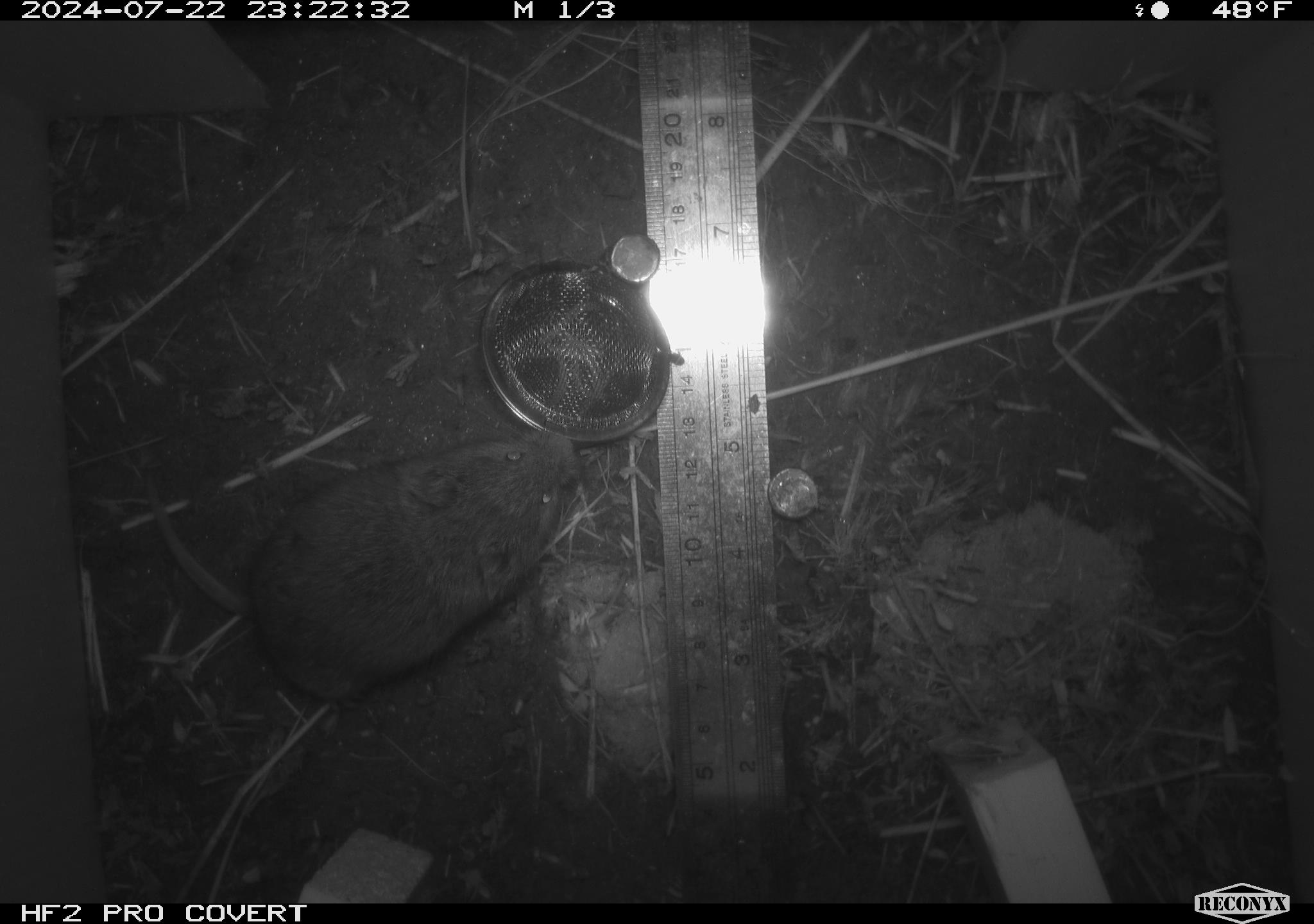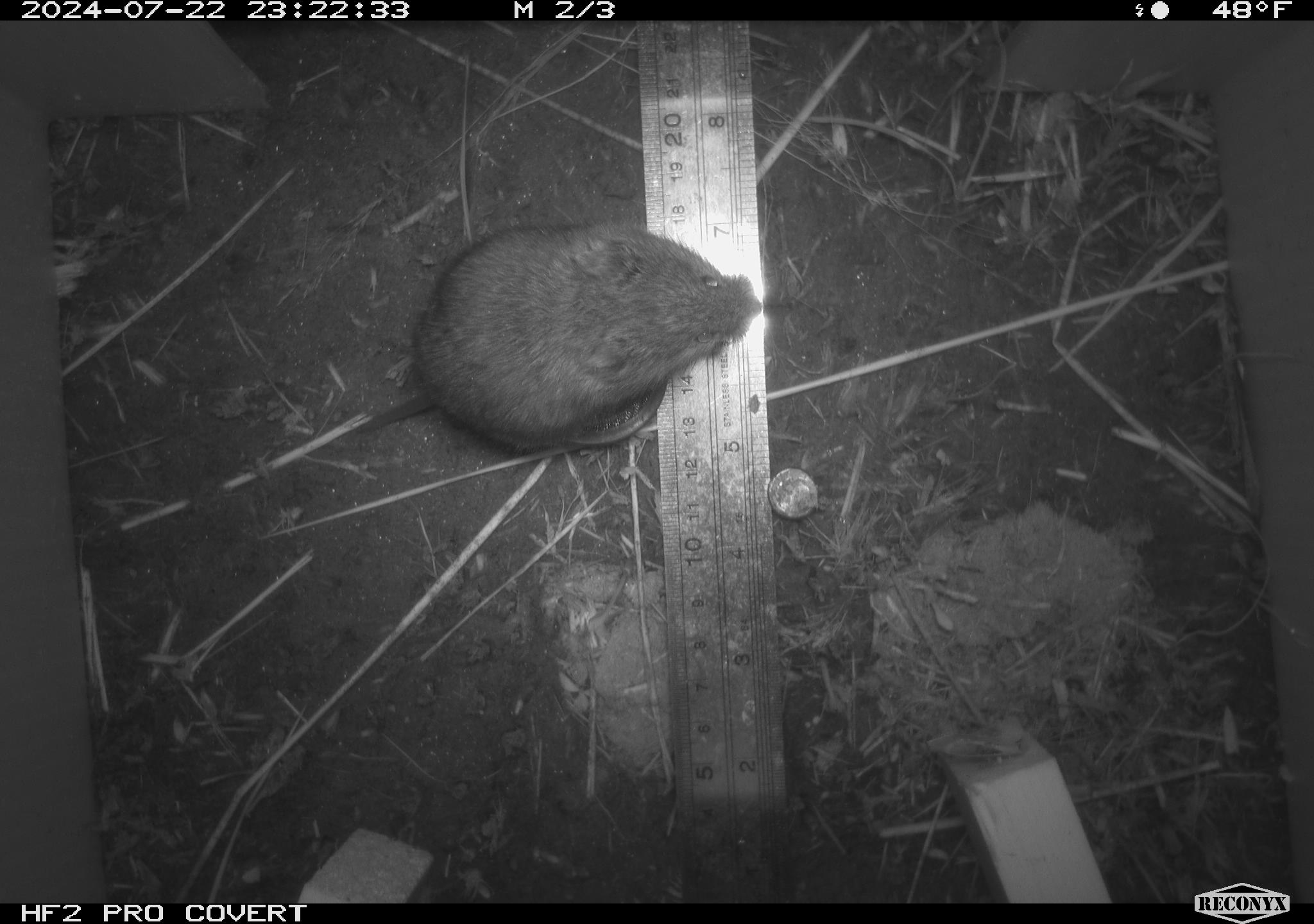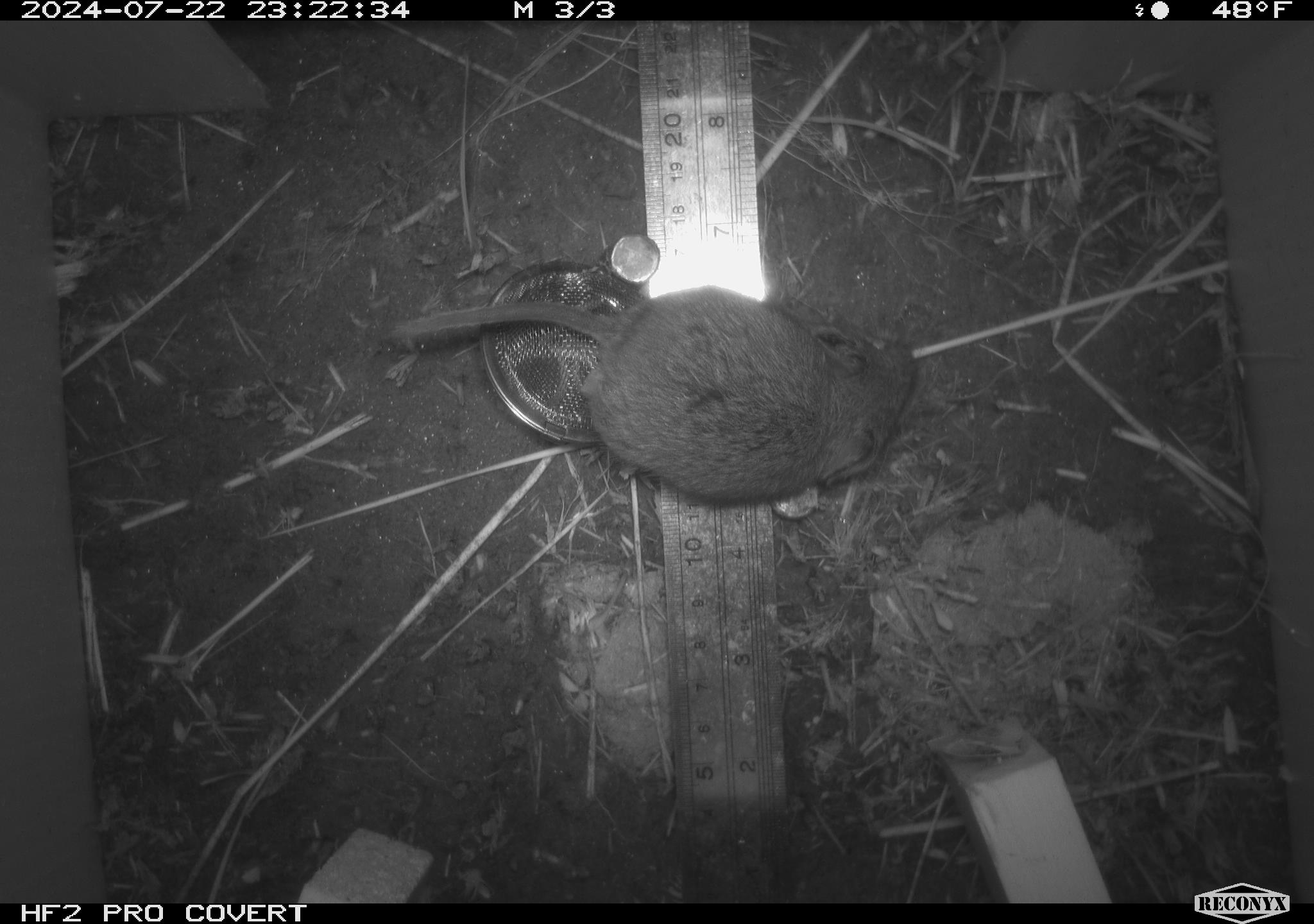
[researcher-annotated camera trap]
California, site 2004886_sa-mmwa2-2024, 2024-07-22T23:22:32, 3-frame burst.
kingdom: Animalia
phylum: Chordata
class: Mammalia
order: Rodentia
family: Cricetidae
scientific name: Arvicolinae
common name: voles, lemmings, and muskrats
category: arvicolinae subfamily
Arvicolinae subfamily (voles, lemmings, and muskrats) (Arvicolinae).